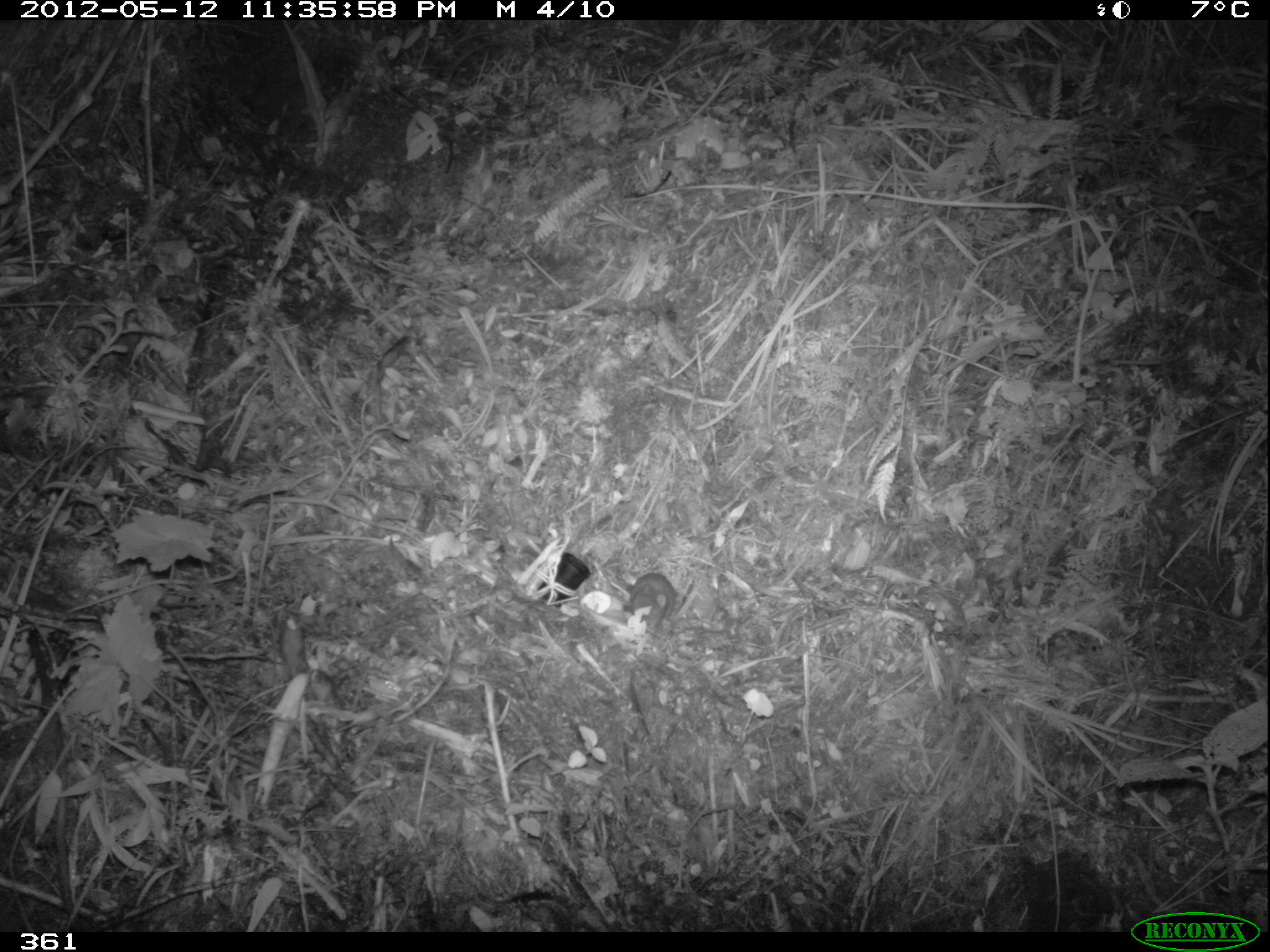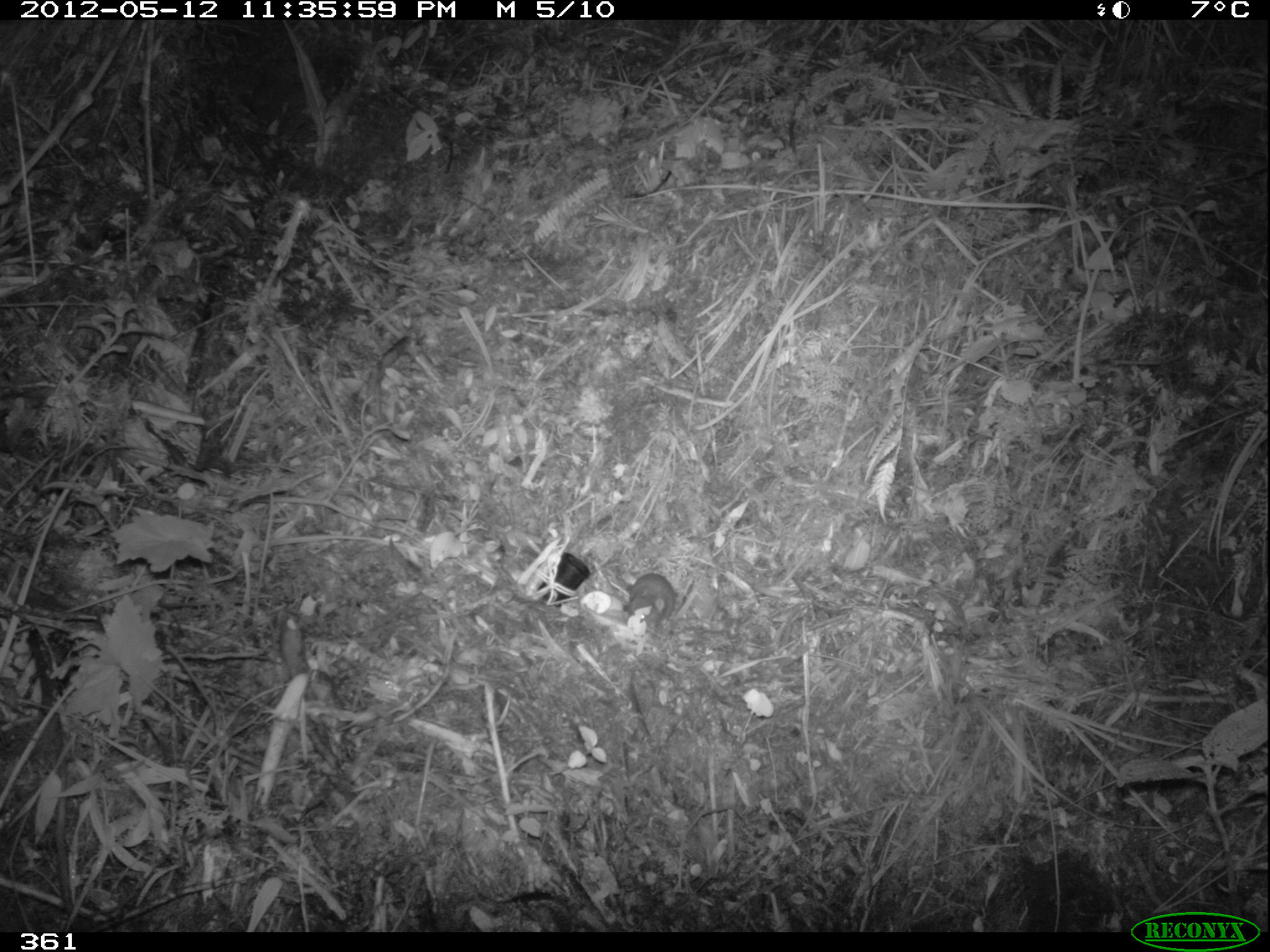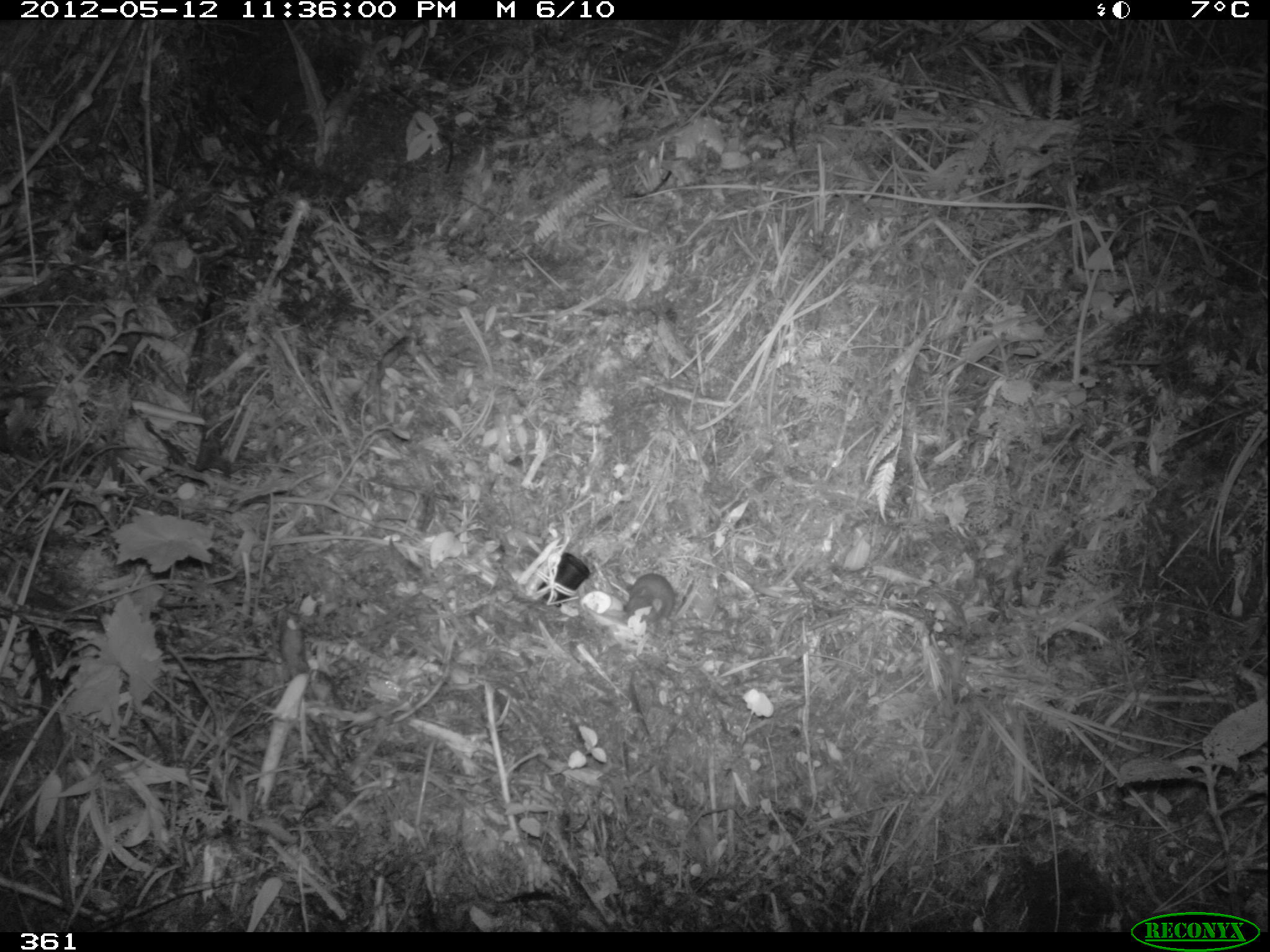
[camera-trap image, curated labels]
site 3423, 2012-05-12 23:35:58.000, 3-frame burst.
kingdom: Animalia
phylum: Chordata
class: Mammalia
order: Rodentia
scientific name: Rodentia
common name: rodents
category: unknown rodent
Unknown rodent (rodents) (Rodentia).